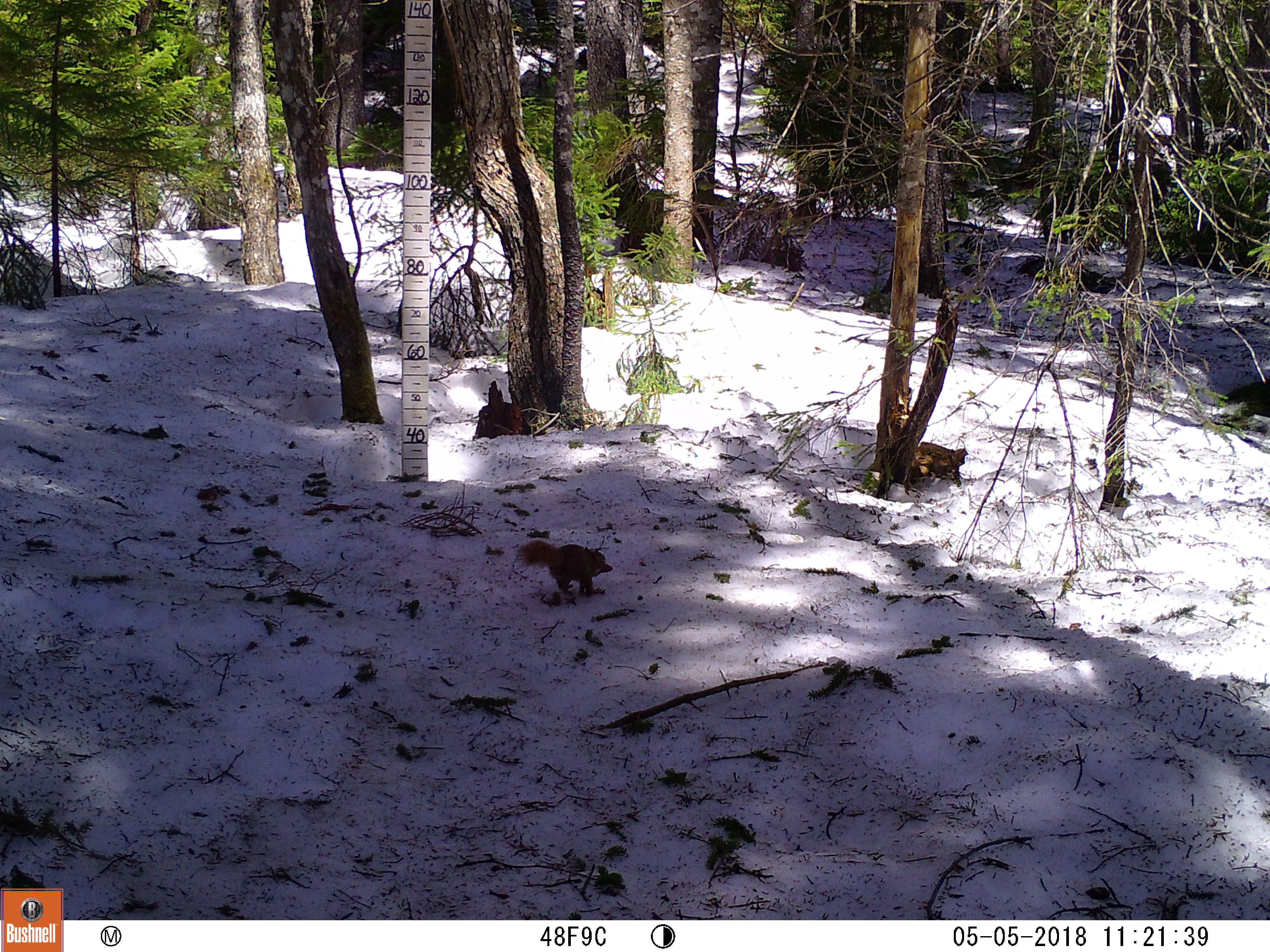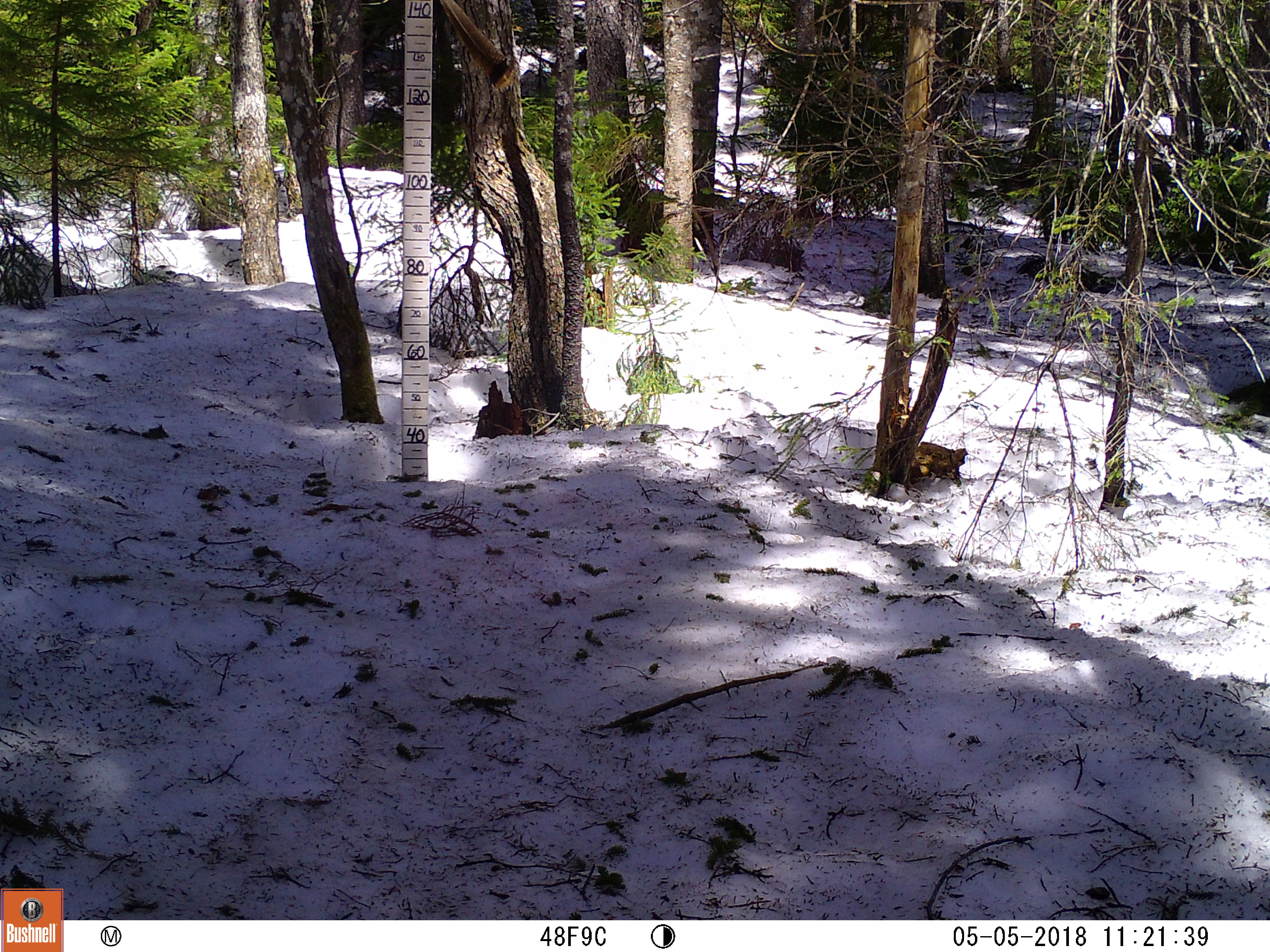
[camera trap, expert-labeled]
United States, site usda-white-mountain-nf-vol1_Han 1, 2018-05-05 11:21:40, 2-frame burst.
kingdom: Animalia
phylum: Chordata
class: Mammalia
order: Rodentia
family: Sciuridae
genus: Tamiasciurus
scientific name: Tamiasciurus hudsonicus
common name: red squirrel